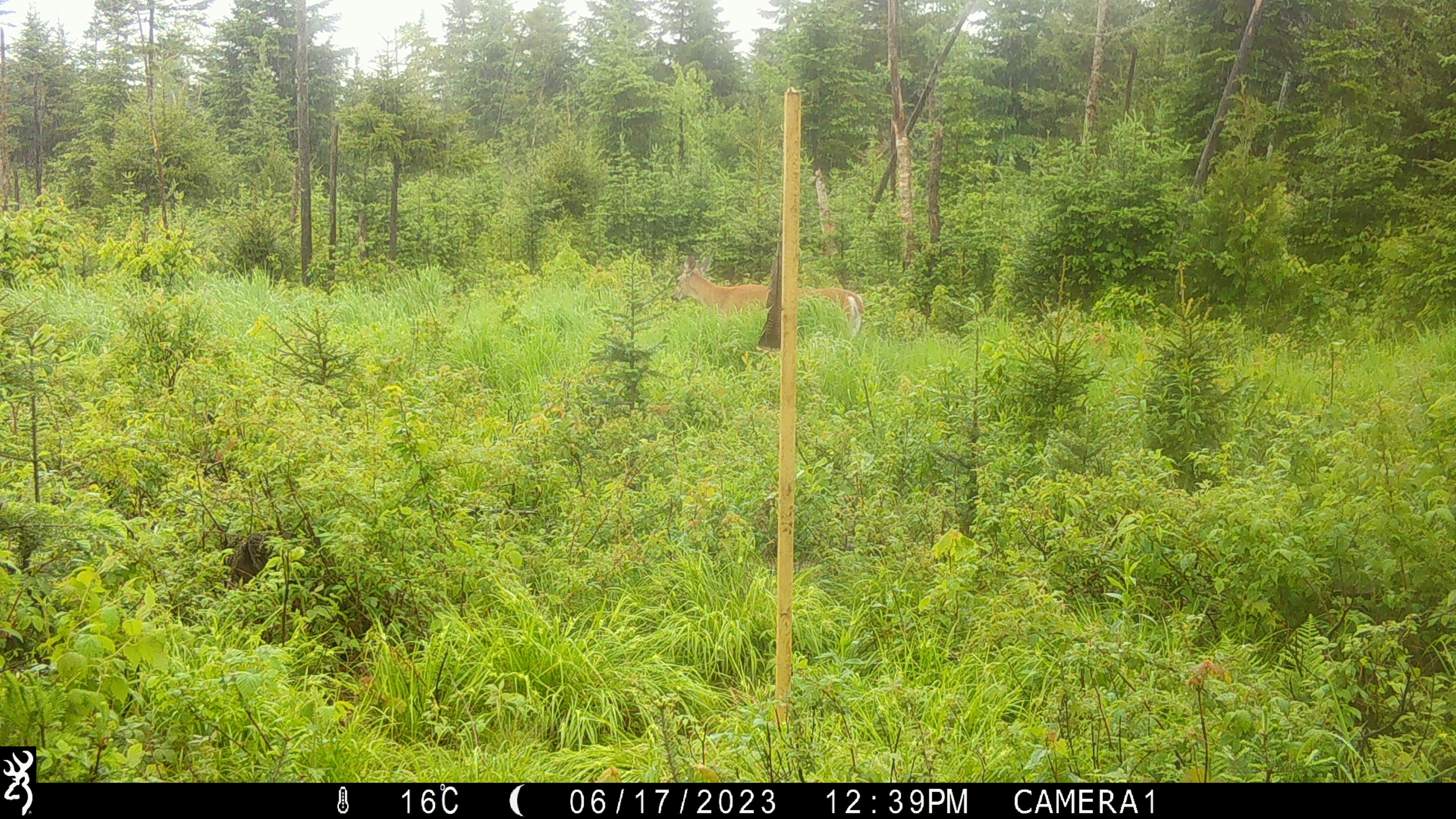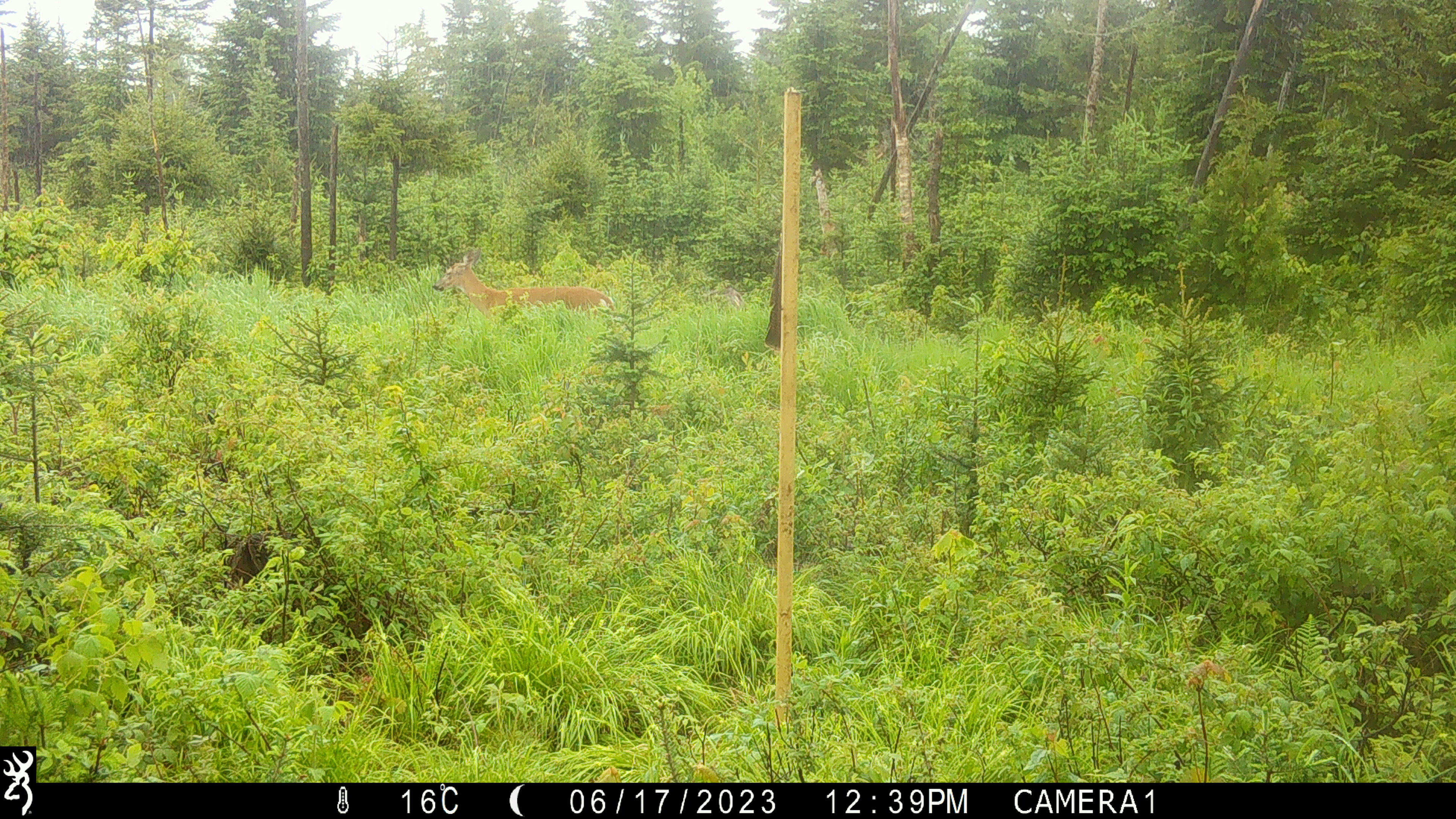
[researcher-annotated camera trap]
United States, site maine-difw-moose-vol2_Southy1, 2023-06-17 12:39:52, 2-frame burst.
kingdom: Animalia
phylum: Chordata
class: Mammalia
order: Artiodactyla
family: Cervidae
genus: Odocoileus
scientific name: Odocoileus virginianus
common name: white-tailed deer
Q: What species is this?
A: White-tailed deer (Odocoileus virginianus).